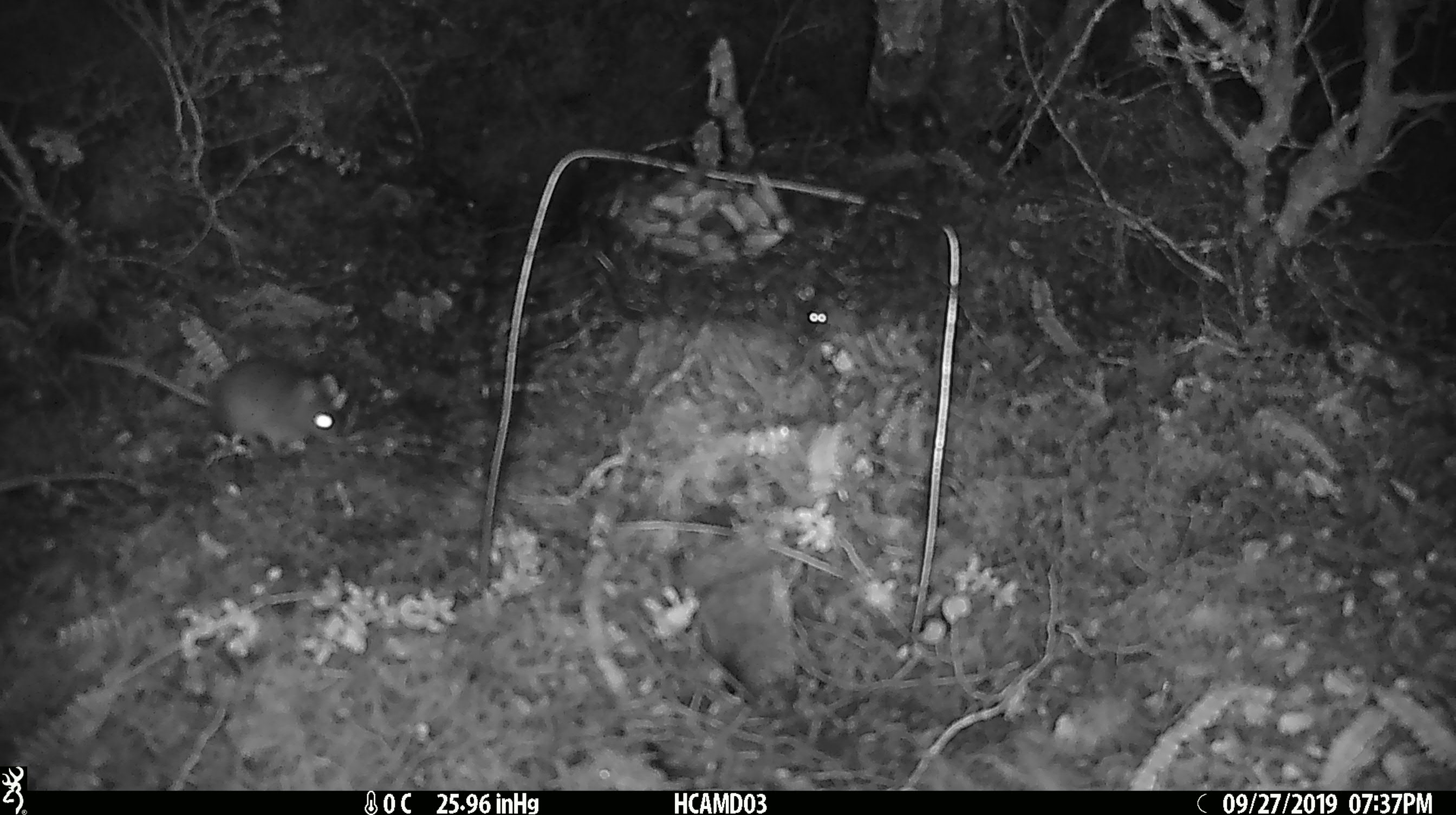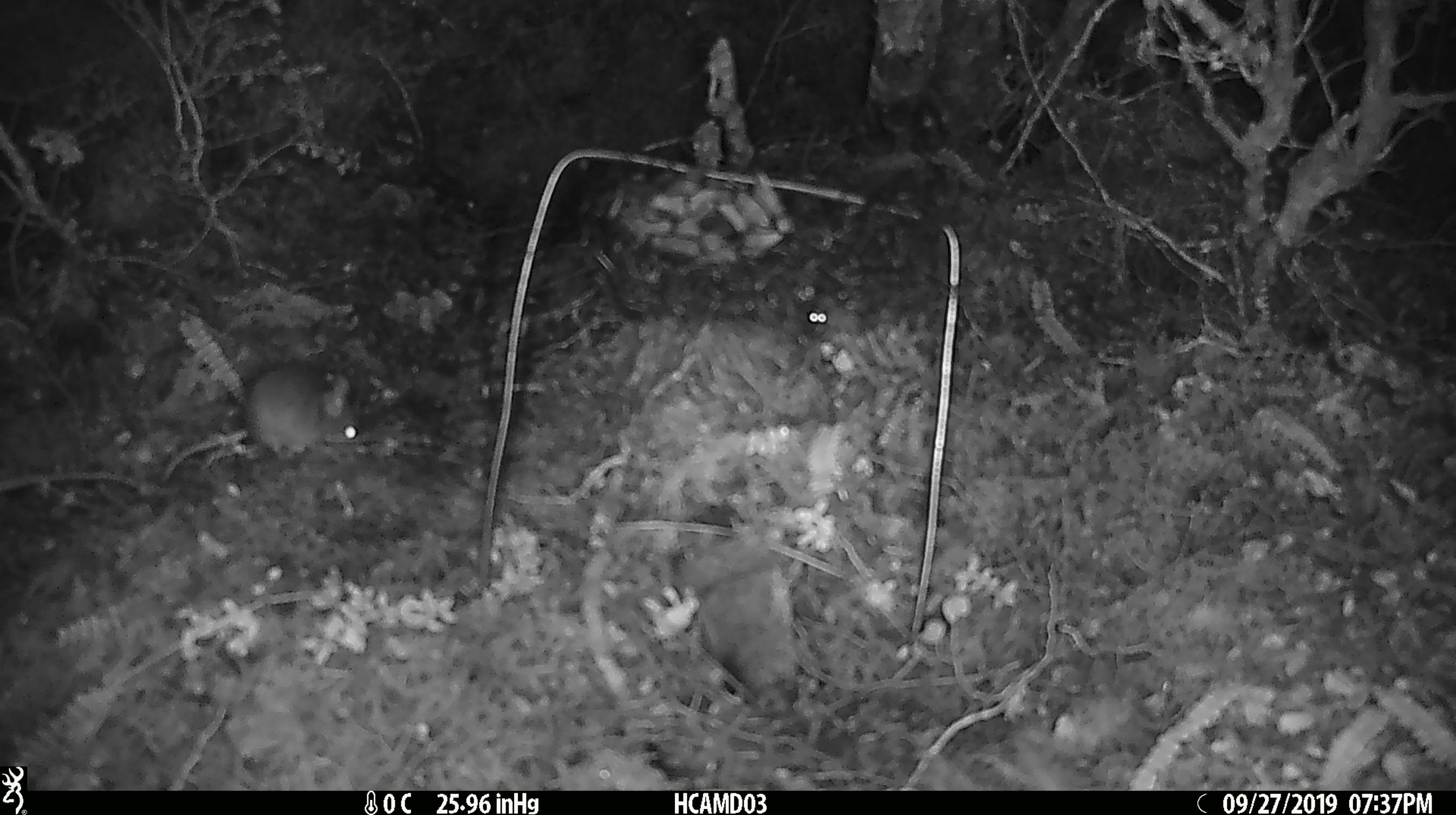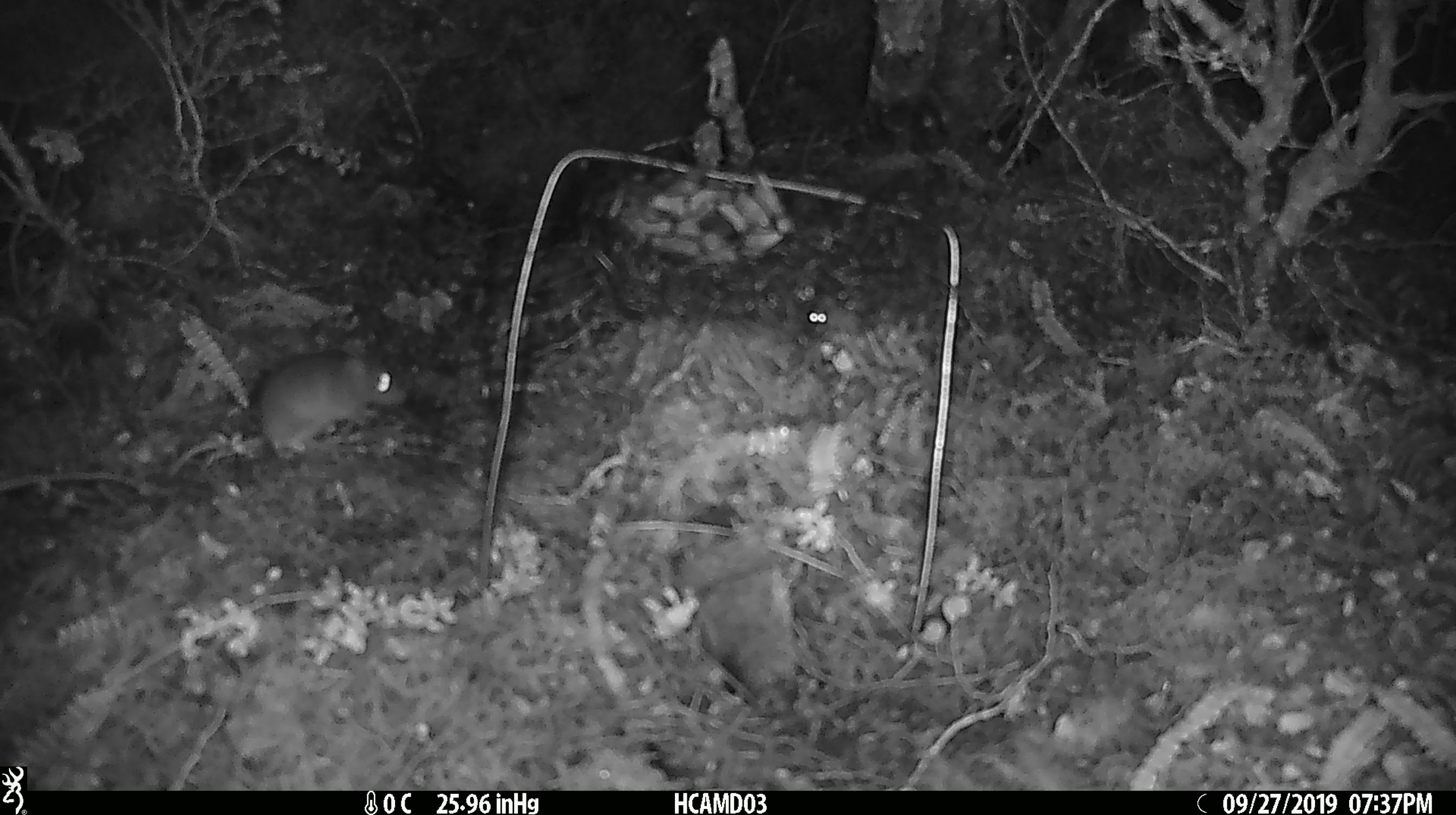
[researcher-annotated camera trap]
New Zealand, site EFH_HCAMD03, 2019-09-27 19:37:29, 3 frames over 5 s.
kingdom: Animalia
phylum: Chordata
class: Mammalia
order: Rodentia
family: Muridae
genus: Mus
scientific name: Mus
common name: mouse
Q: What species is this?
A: Mouse (Mus).